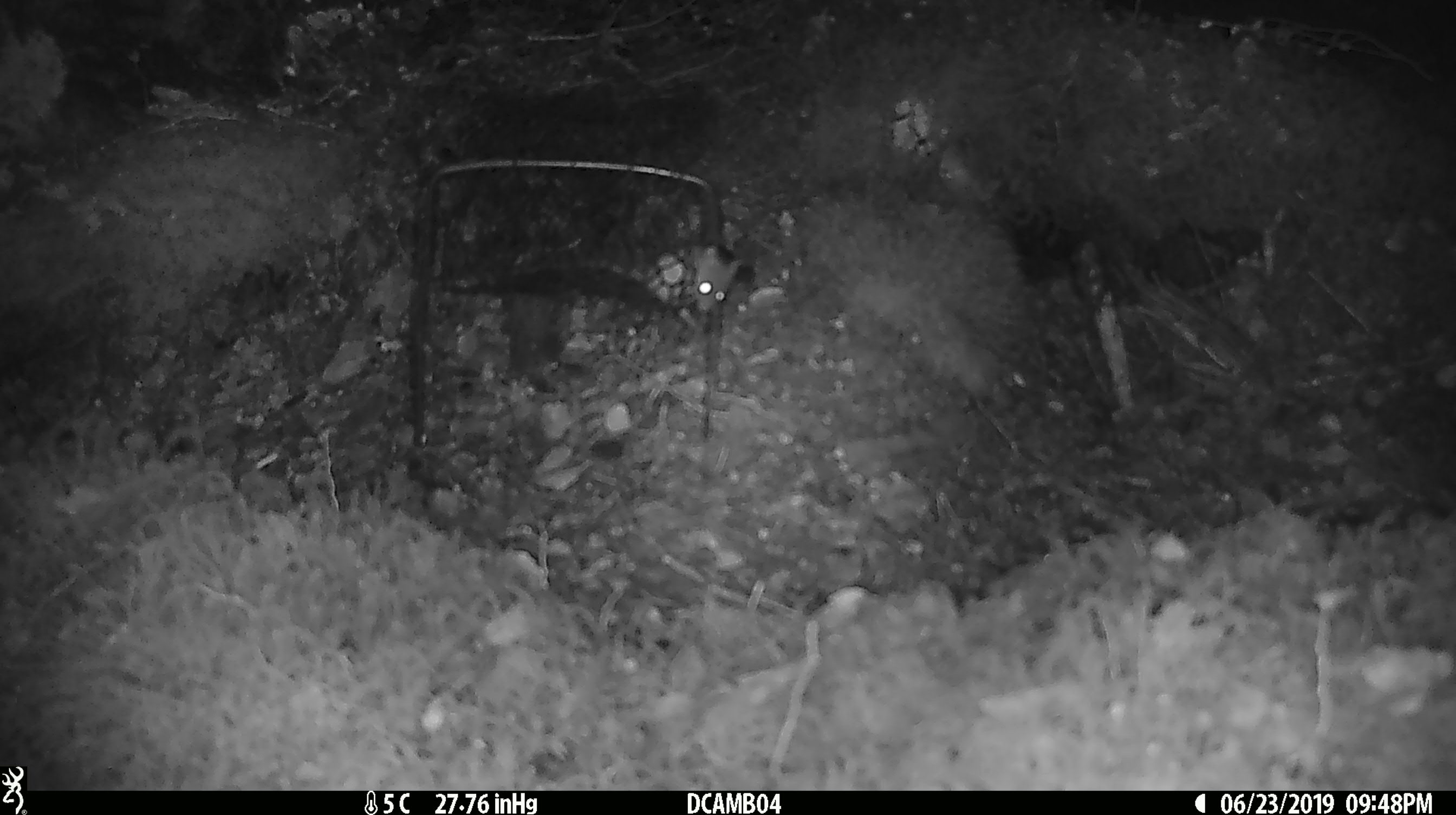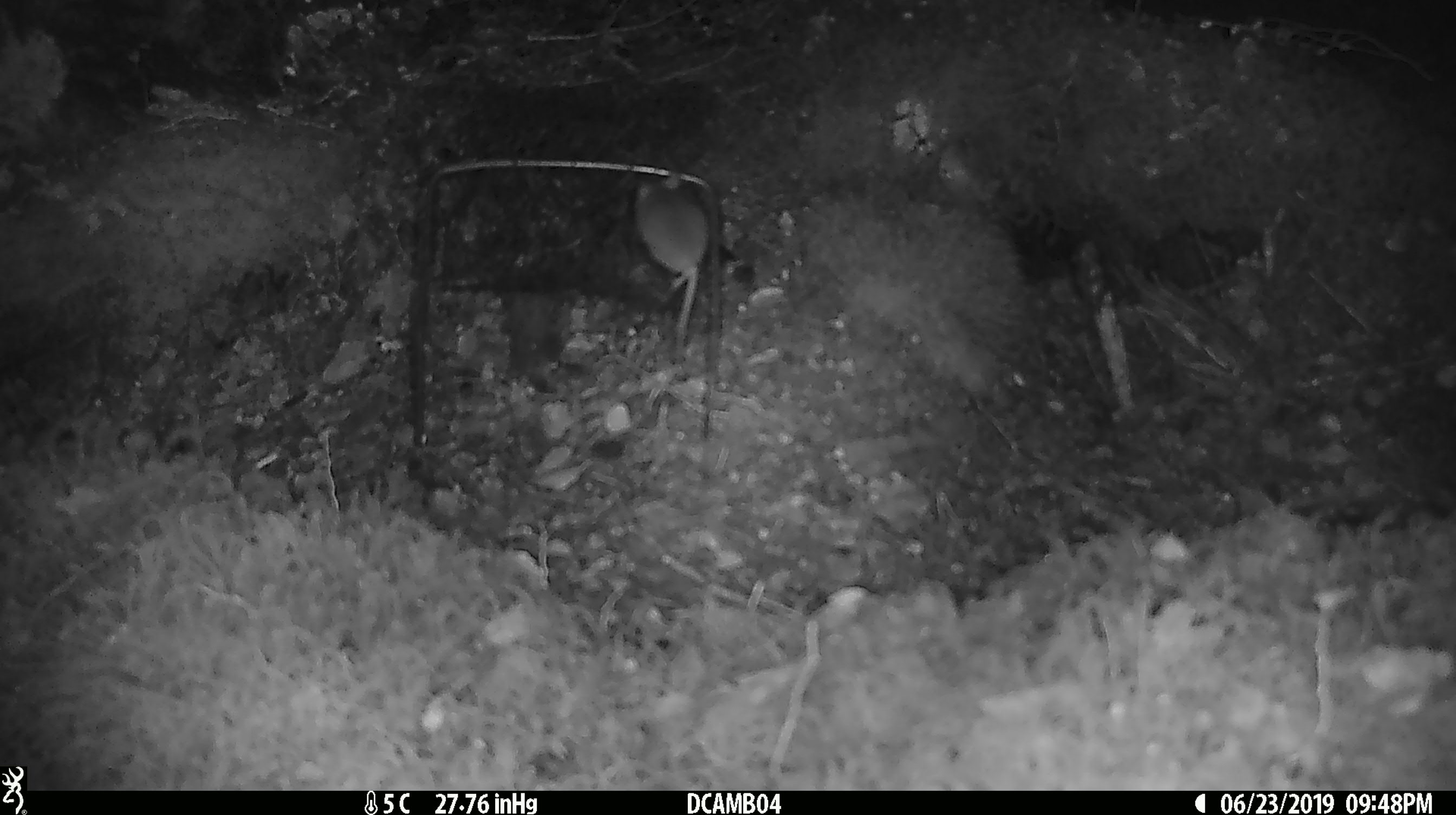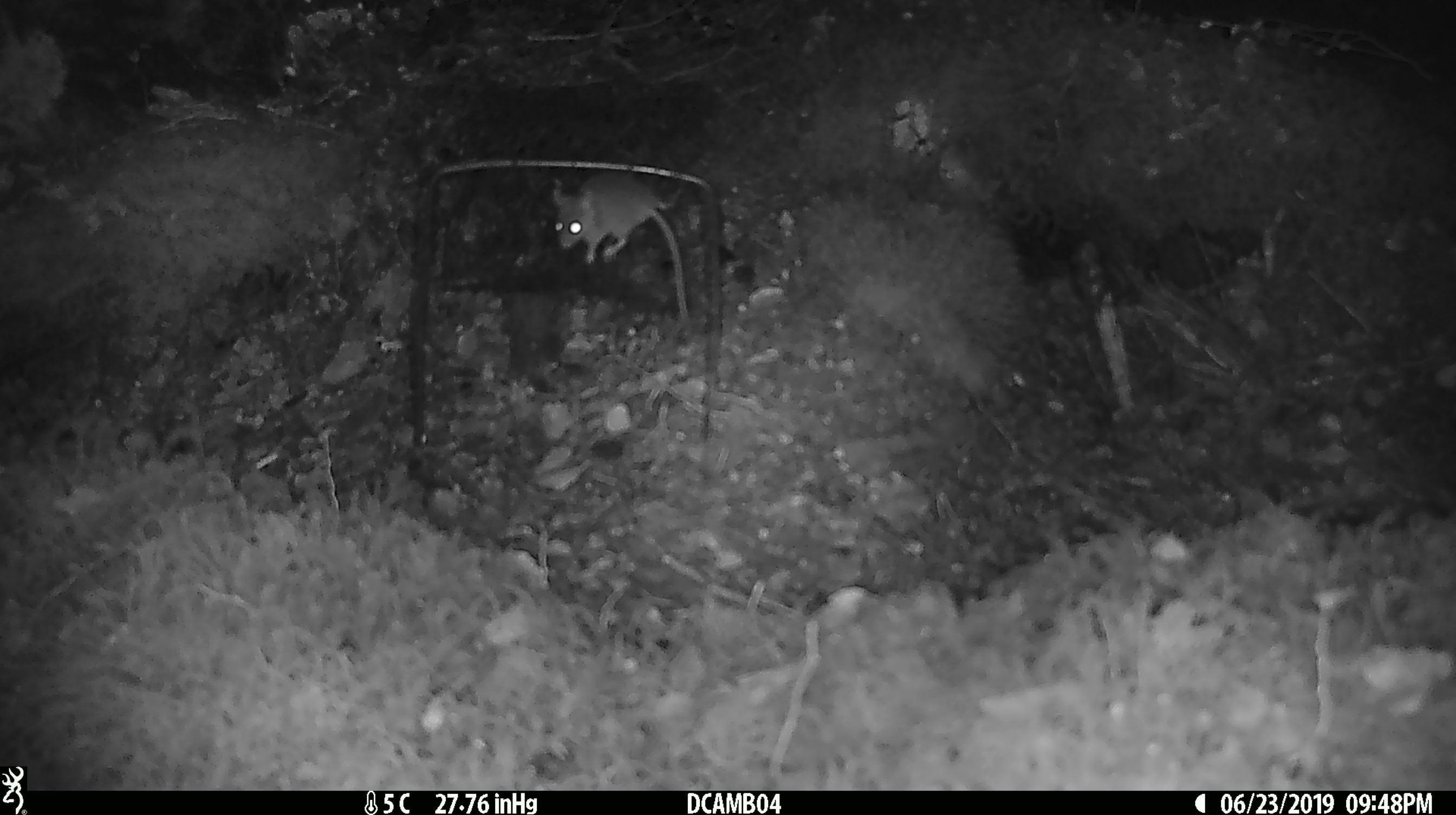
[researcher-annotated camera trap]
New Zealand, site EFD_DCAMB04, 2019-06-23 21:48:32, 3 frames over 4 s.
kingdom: Animalia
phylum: Chordata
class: Mammalia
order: Rodentia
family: Muridae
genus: Mus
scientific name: Mus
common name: mouse